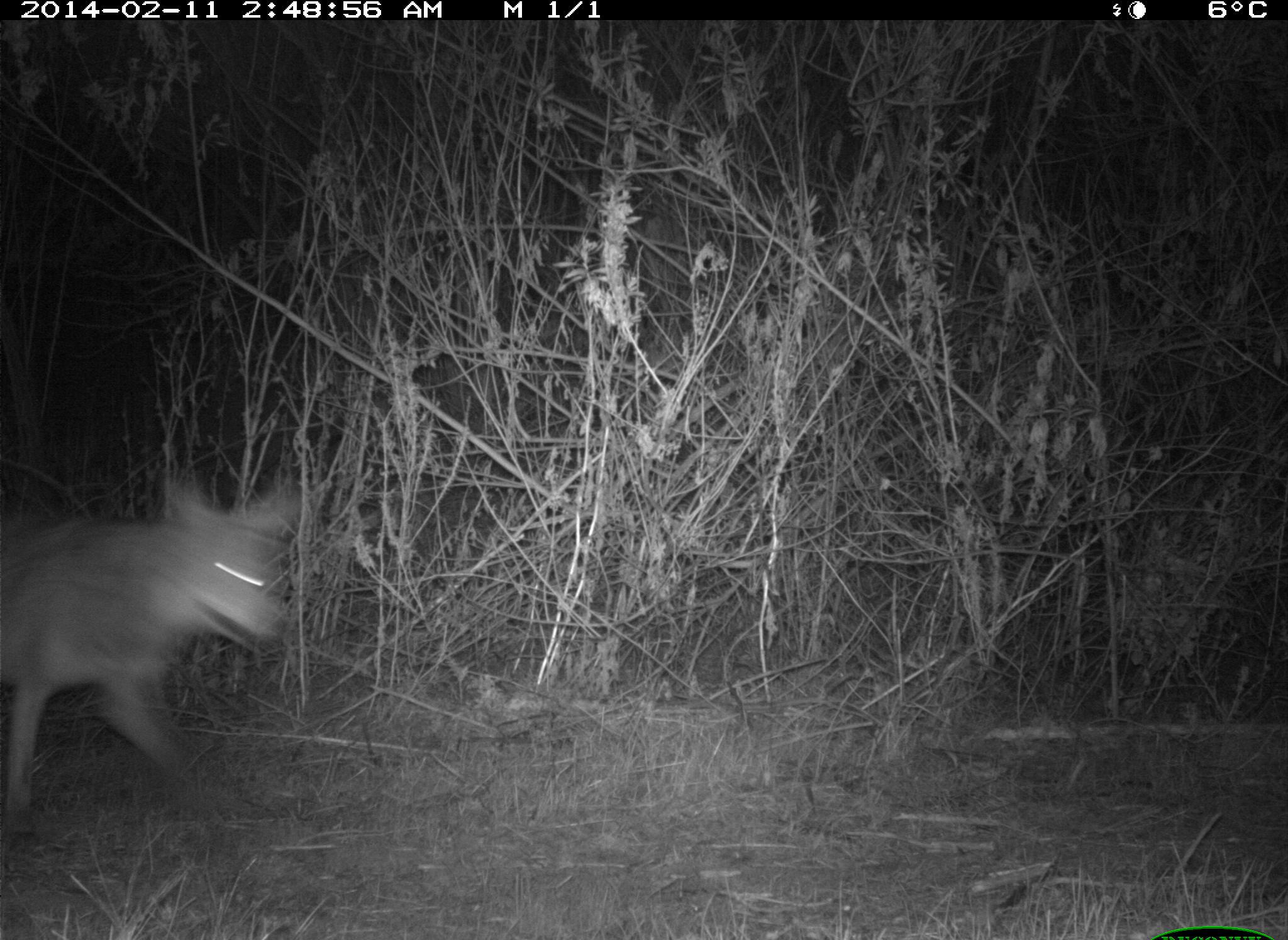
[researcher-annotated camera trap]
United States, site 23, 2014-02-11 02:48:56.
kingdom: Animalia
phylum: Chordata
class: Mammalia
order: Carnivora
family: Canidae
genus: Canis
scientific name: Canis latrans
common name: coyote